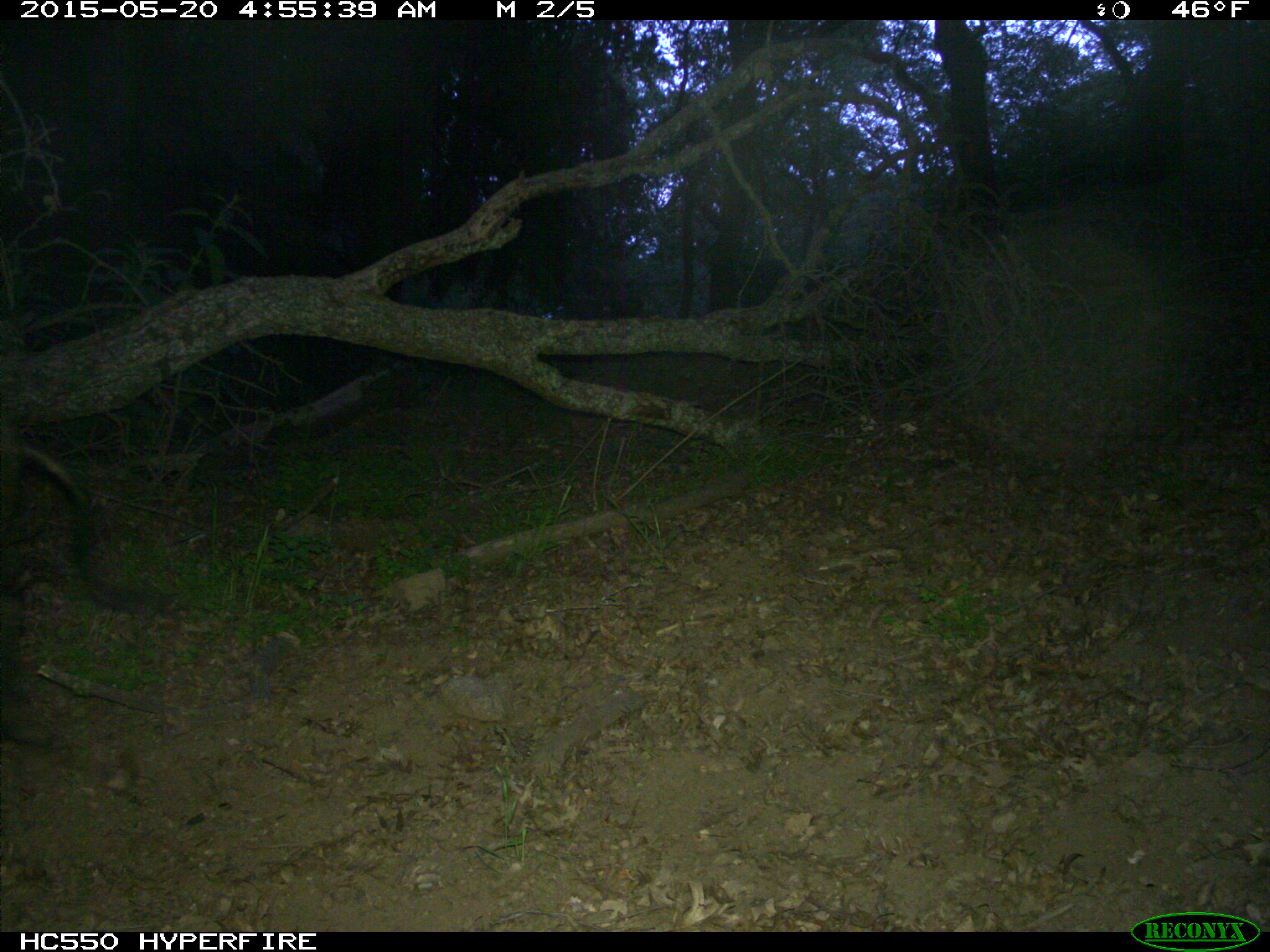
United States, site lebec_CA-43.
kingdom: Animalia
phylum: Chordata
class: Mammalia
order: Artiodactyla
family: Suidae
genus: Sus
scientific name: Sus scrofa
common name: wild boar